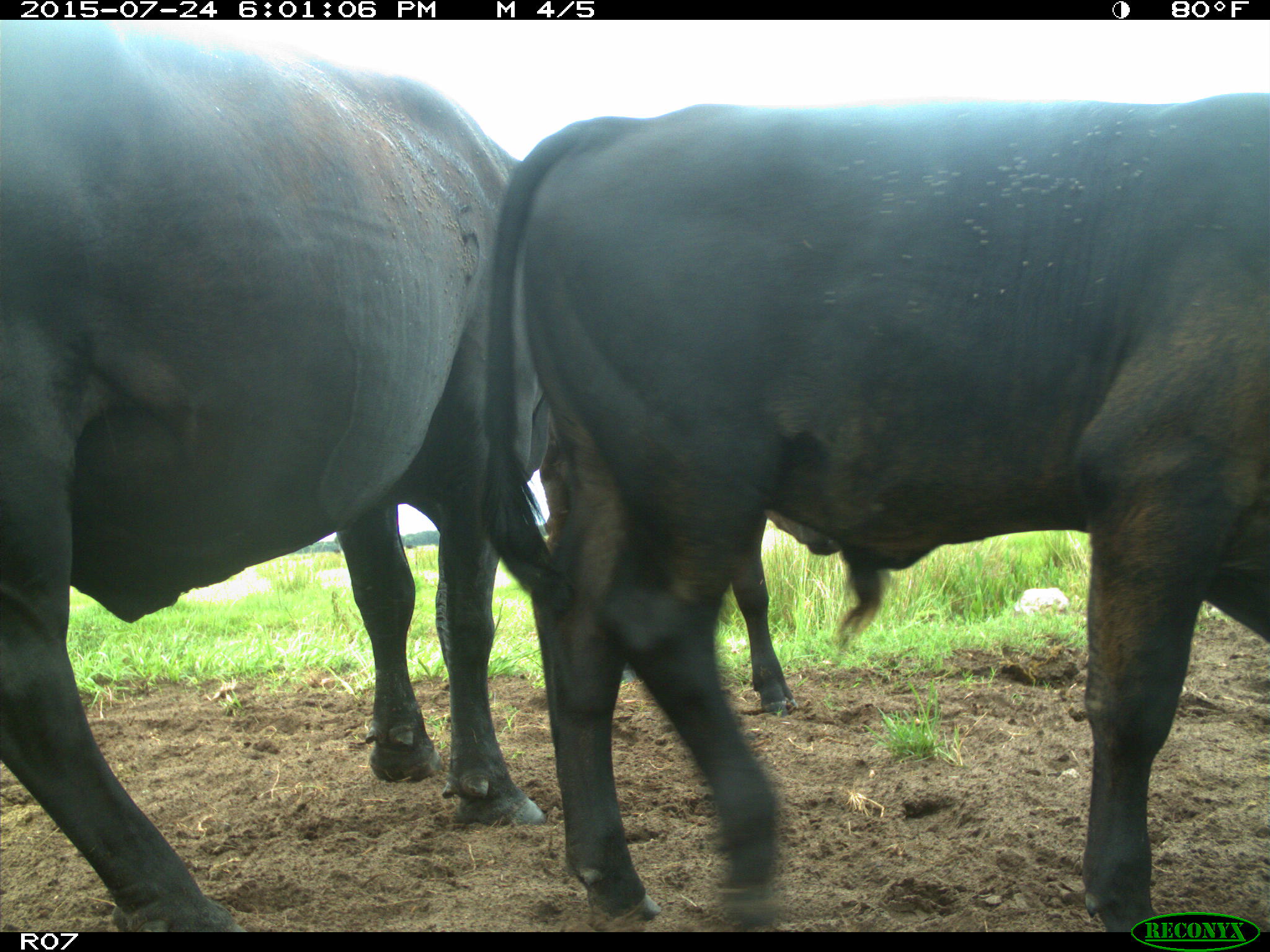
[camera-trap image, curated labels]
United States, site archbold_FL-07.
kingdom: Animalia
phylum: Chordata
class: Mammalia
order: Artiodactyla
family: Bovidae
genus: Bos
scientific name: Bos taurus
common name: domestic cow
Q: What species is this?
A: Bos taurus (domestic cow).